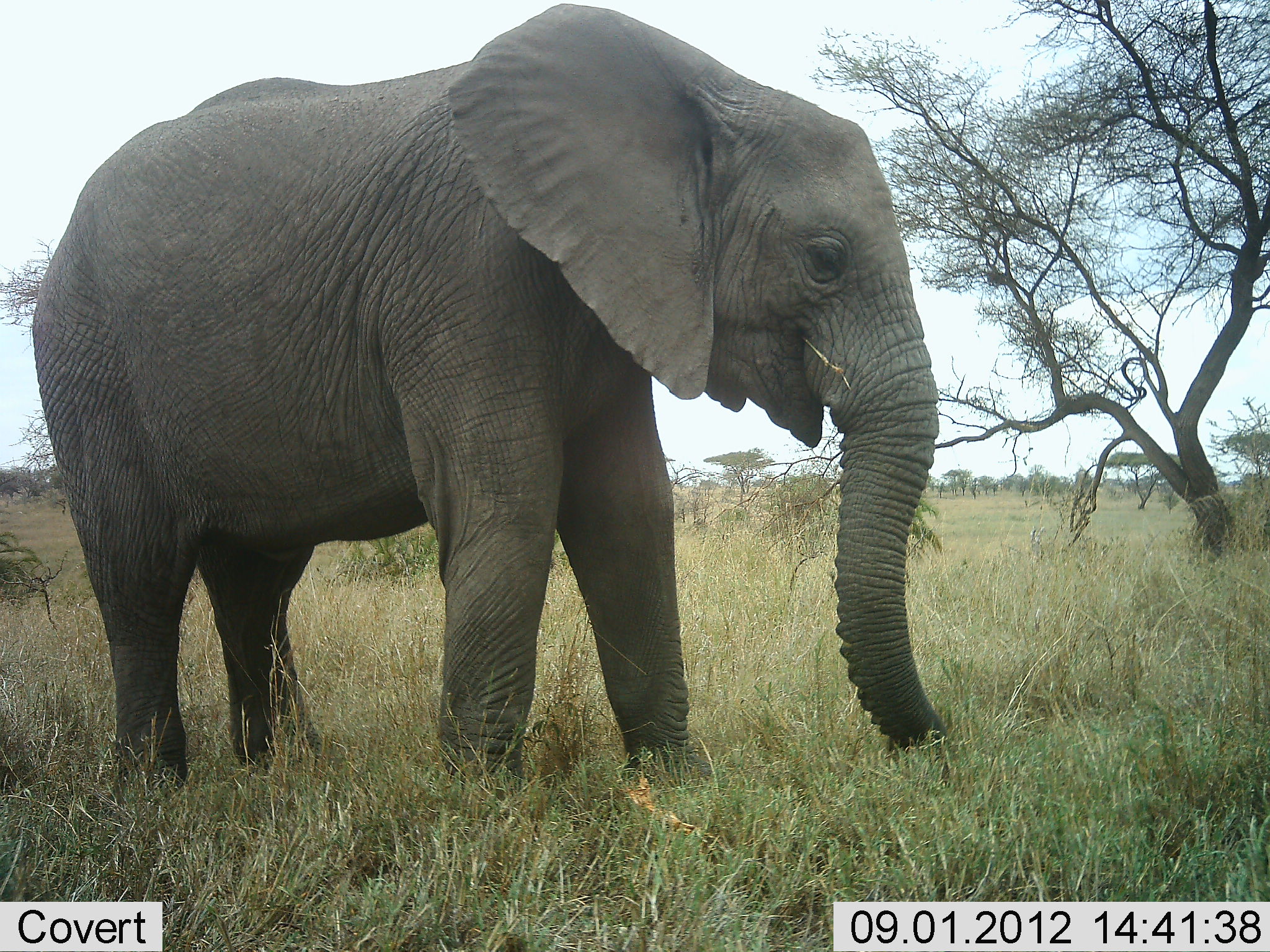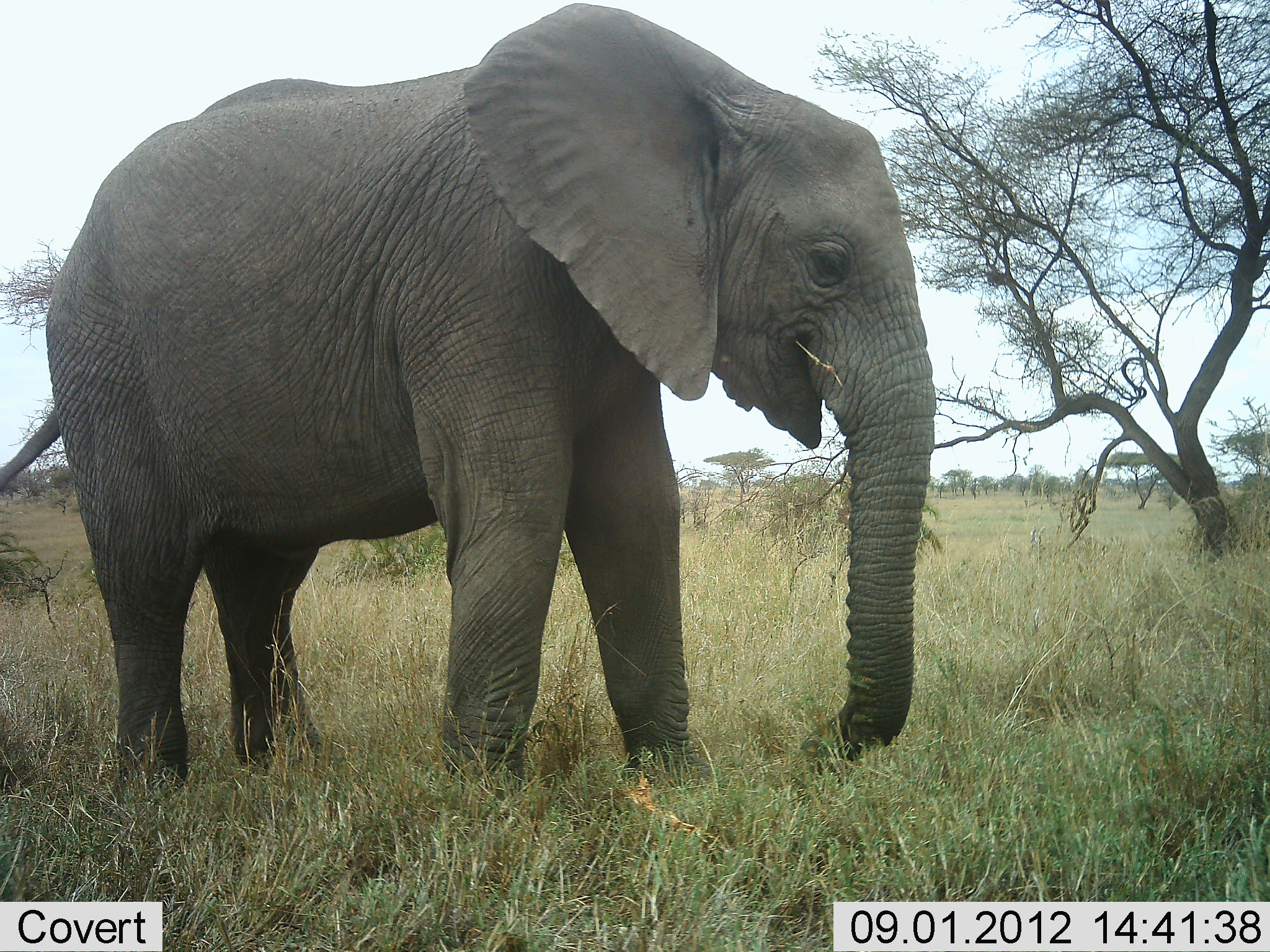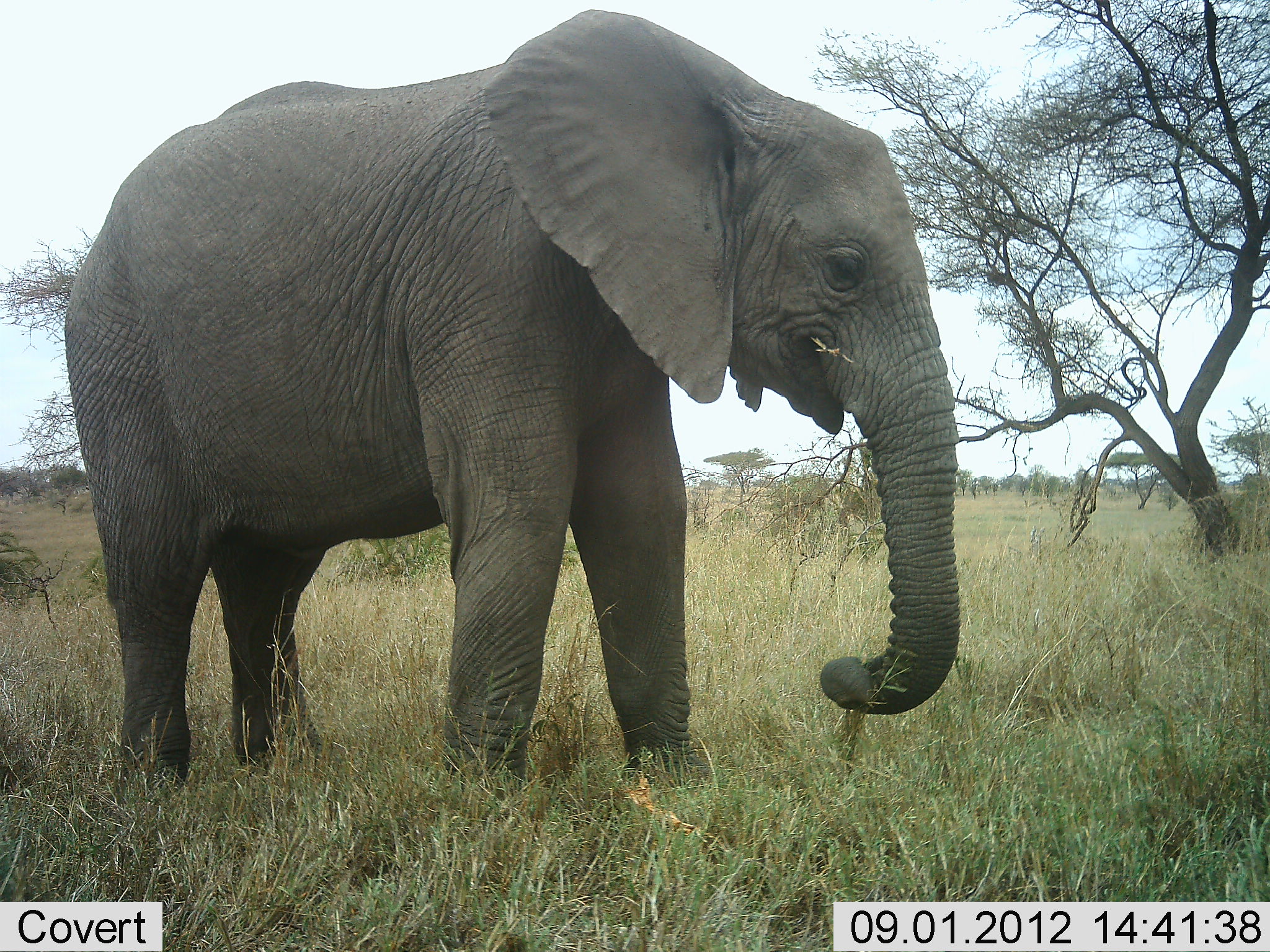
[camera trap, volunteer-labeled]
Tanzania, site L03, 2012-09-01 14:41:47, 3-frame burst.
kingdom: Animalia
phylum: Chordata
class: Mammalia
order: Proboscidea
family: Elephantidae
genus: Loxodonta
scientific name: Loxodonta africana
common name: african bush elephant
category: elephant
Elephant (african bush elephant) (Loxodonta africana), count 1. Behavior (volunteer vote fractions): standing 60%, resting 0%, moving 0%, interacting 0%. Young present (vote fraction): 0%. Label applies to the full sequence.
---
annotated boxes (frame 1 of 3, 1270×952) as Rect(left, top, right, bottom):
animal: Rect(30, 3, 943, 814)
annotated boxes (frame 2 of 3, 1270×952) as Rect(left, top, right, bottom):
animal: Rect(0, 0, 939, 794)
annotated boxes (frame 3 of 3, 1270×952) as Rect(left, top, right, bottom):
animal: Rect(63, 7, 966, 793)